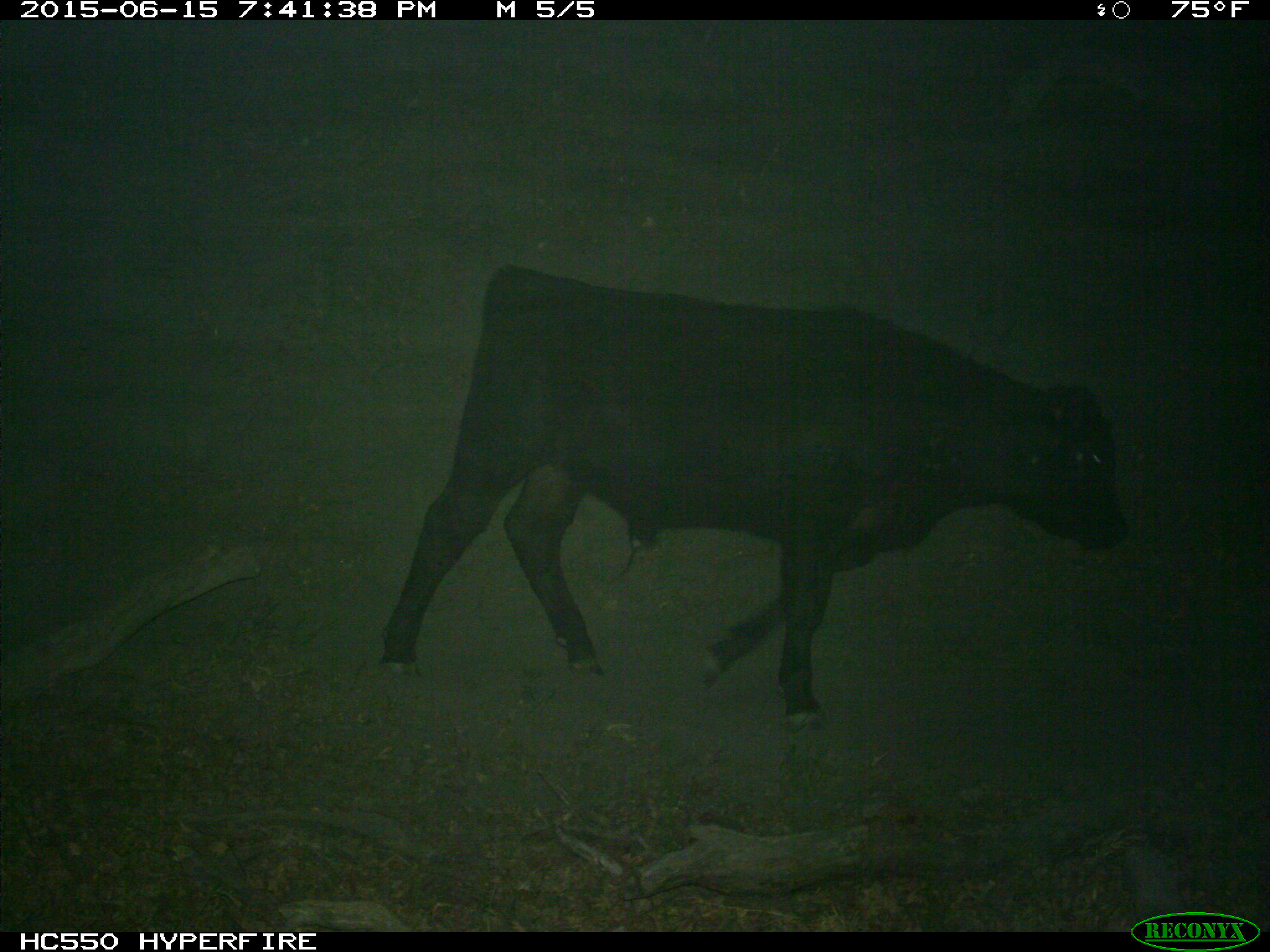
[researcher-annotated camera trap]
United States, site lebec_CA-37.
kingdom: Animalia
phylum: Chordata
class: Mammalia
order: Artiodactyla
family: Bovidae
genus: Bos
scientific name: Bos taurus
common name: domestic cow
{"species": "Bos taurus (domestic cow)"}